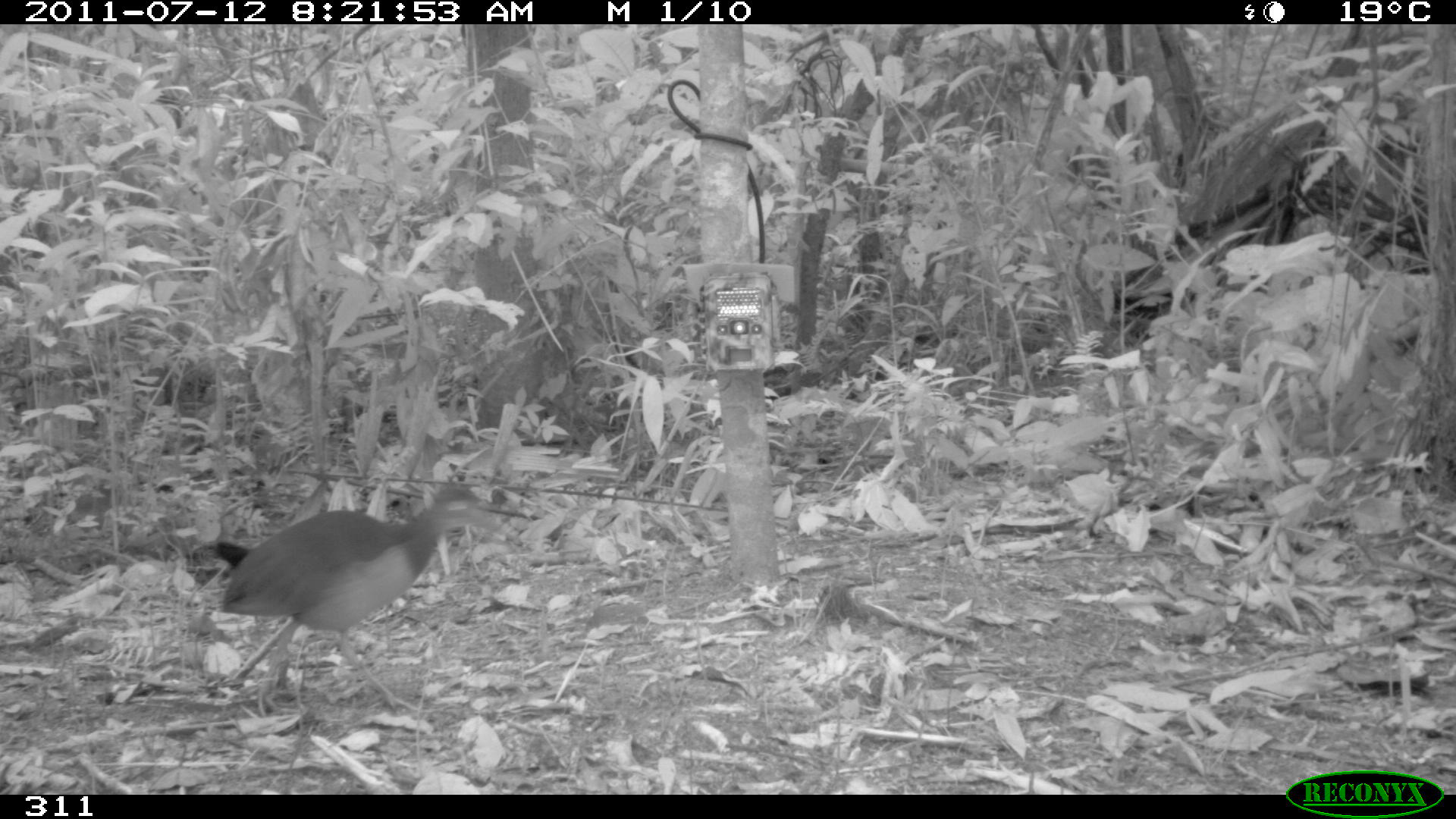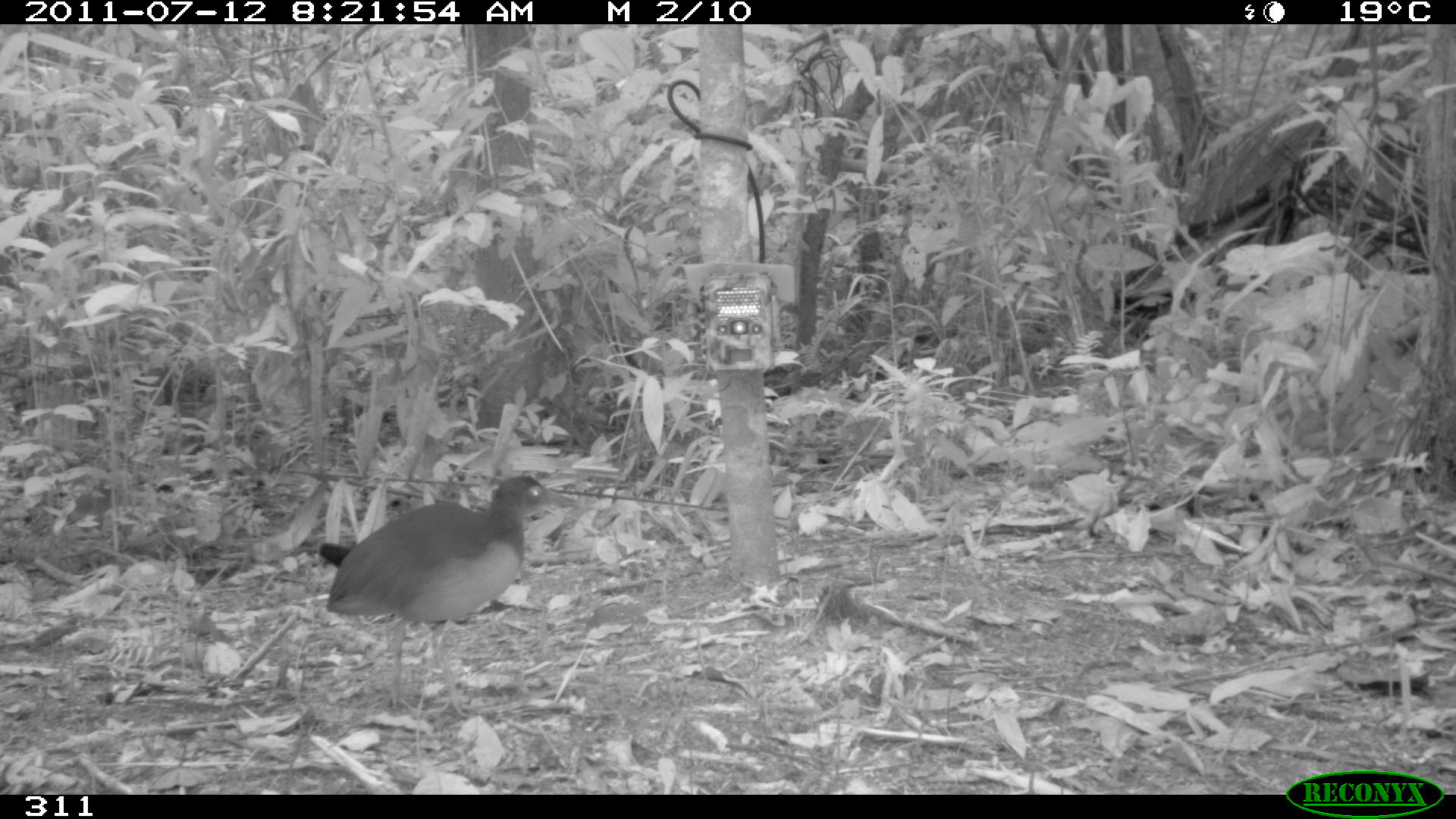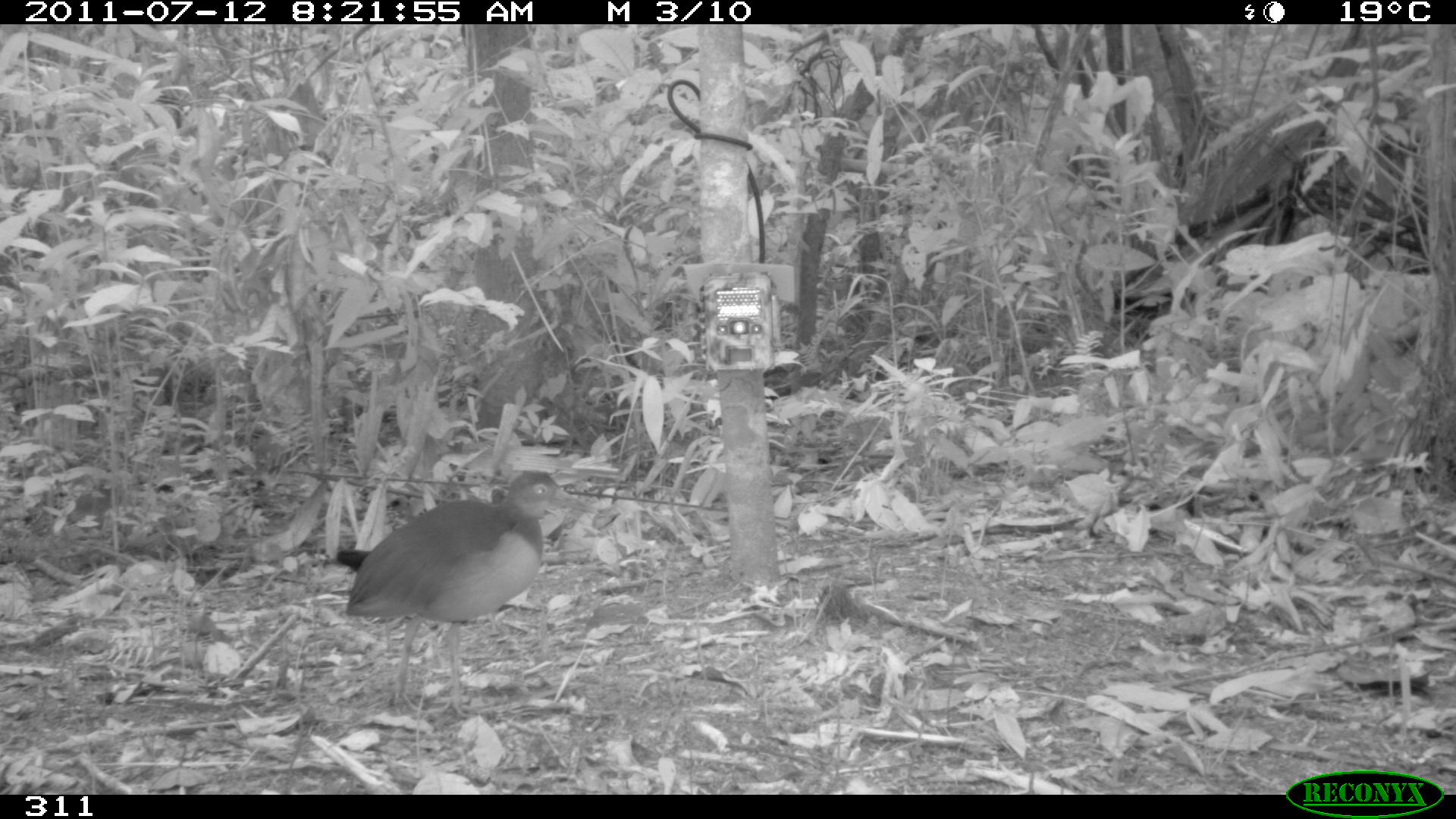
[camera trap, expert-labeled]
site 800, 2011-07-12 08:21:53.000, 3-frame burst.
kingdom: Animalia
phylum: Chordata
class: Aves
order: Gruiformes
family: Rallidae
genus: Aramides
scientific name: Aramides cajaneus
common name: gray-cowled wood-rail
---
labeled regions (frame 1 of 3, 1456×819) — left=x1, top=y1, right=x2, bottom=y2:
aramides cajaneus: left=213, top=482, right=521, bottom=710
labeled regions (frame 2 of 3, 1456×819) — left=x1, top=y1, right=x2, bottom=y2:
aramides cajaneus: left=319, top=473, right=582, bottom=716